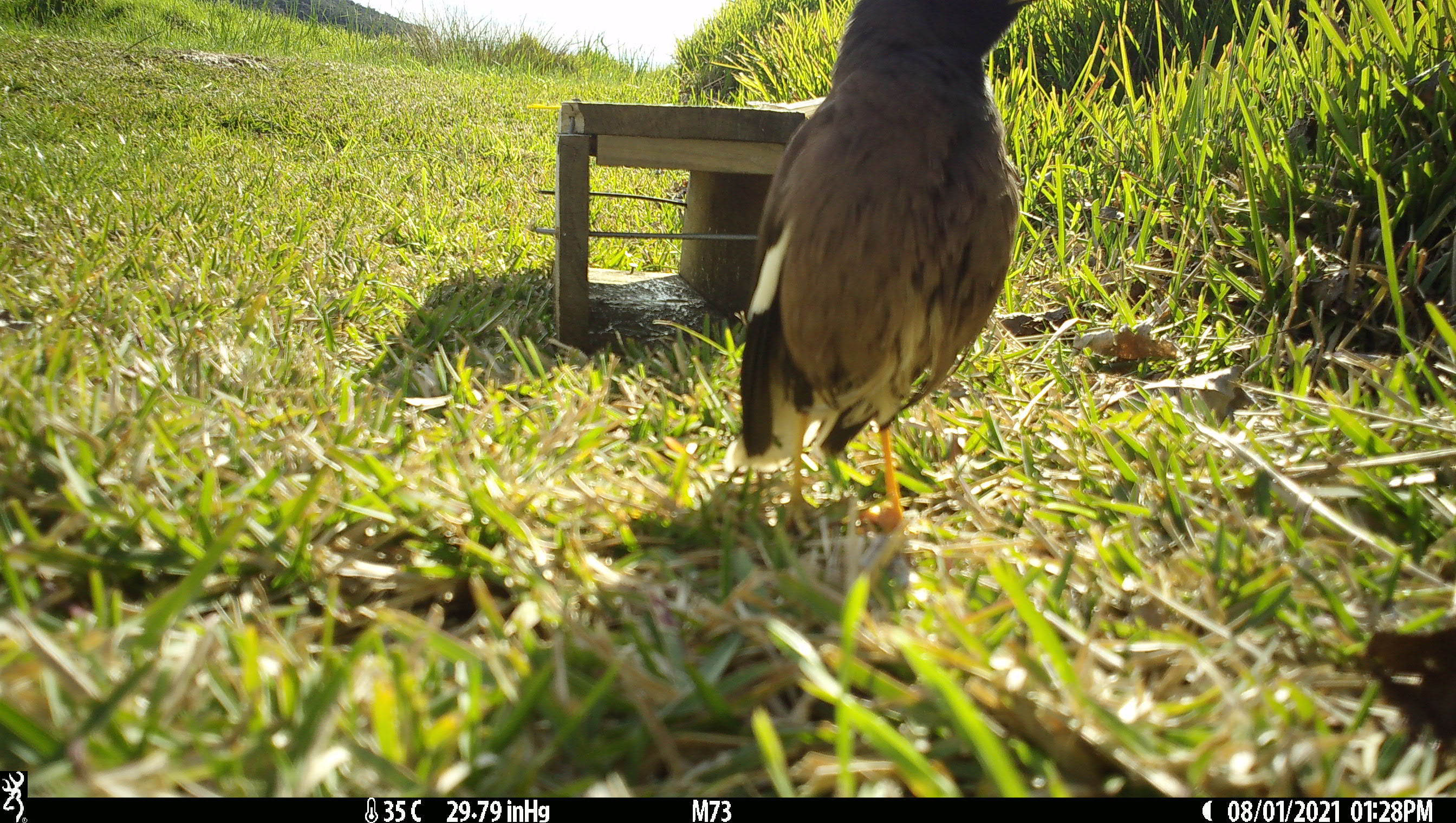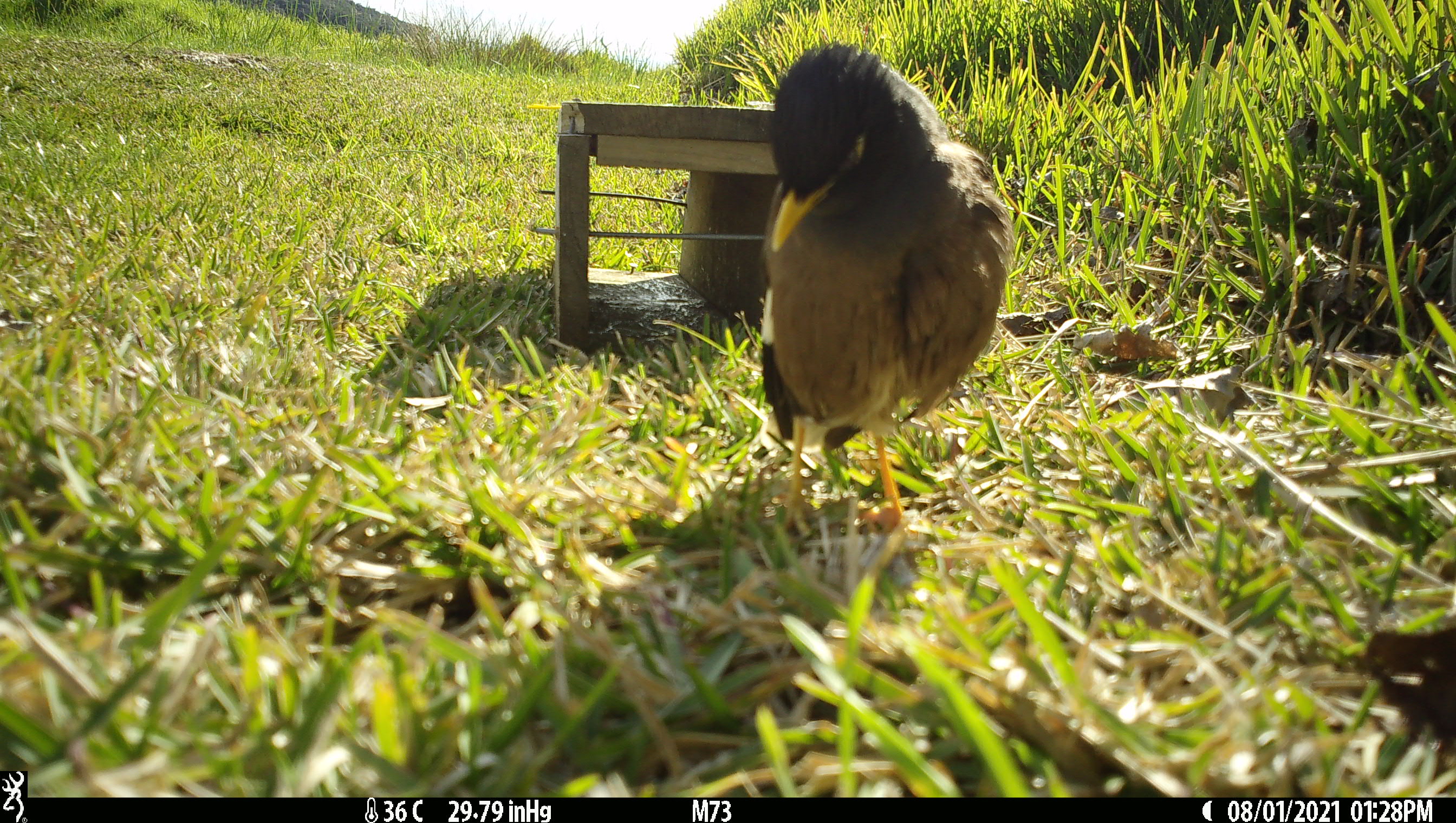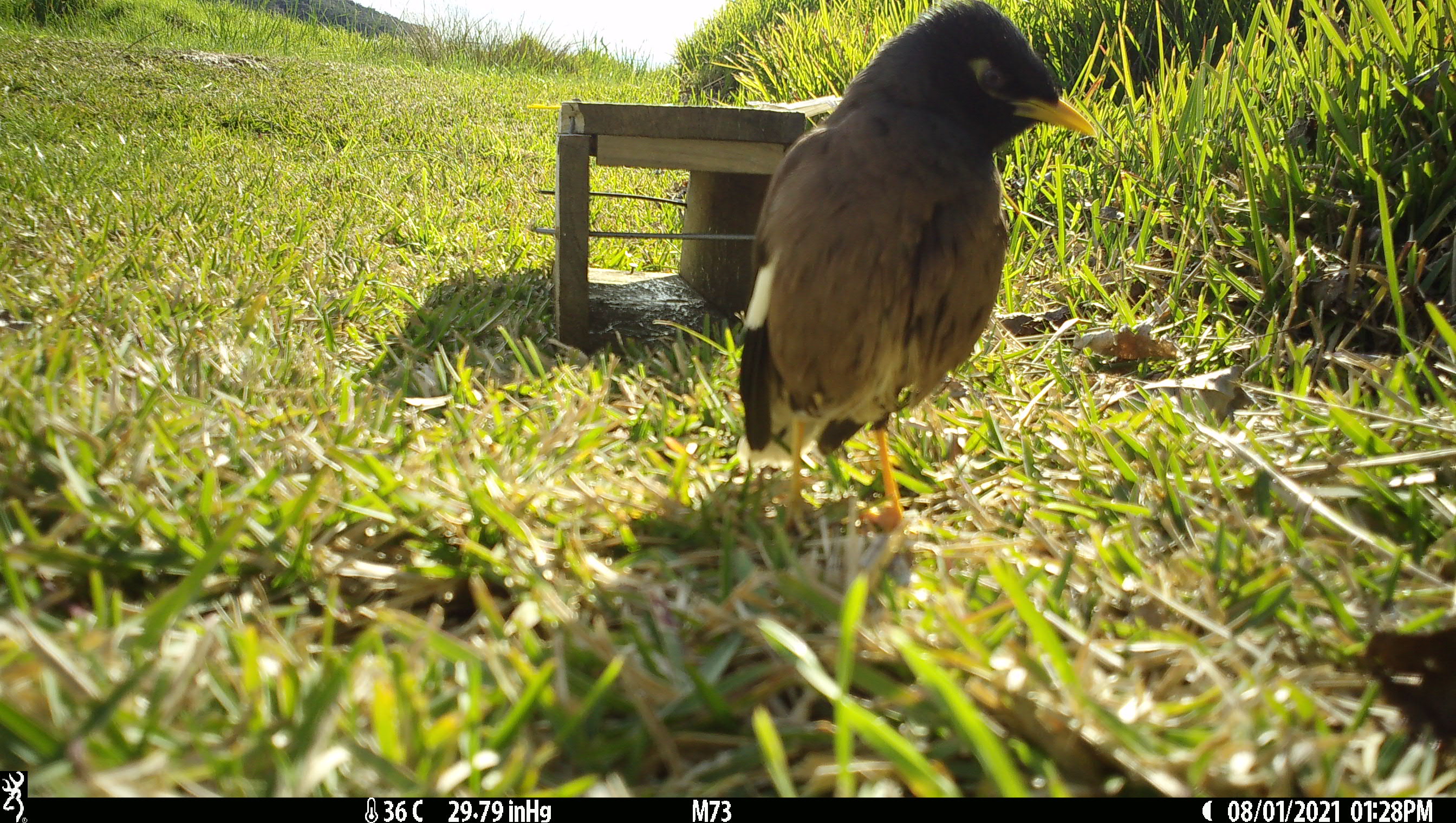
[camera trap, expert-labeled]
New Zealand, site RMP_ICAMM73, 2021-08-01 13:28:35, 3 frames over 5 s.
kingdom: Animalia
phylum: Chordata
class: Aves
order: Passeriformes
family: Sturnidae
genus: Acridotheres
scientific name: Acridotheres tristis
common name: common myna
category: myna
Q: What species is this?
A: Myna (common myna) (Acridotheres tristis).